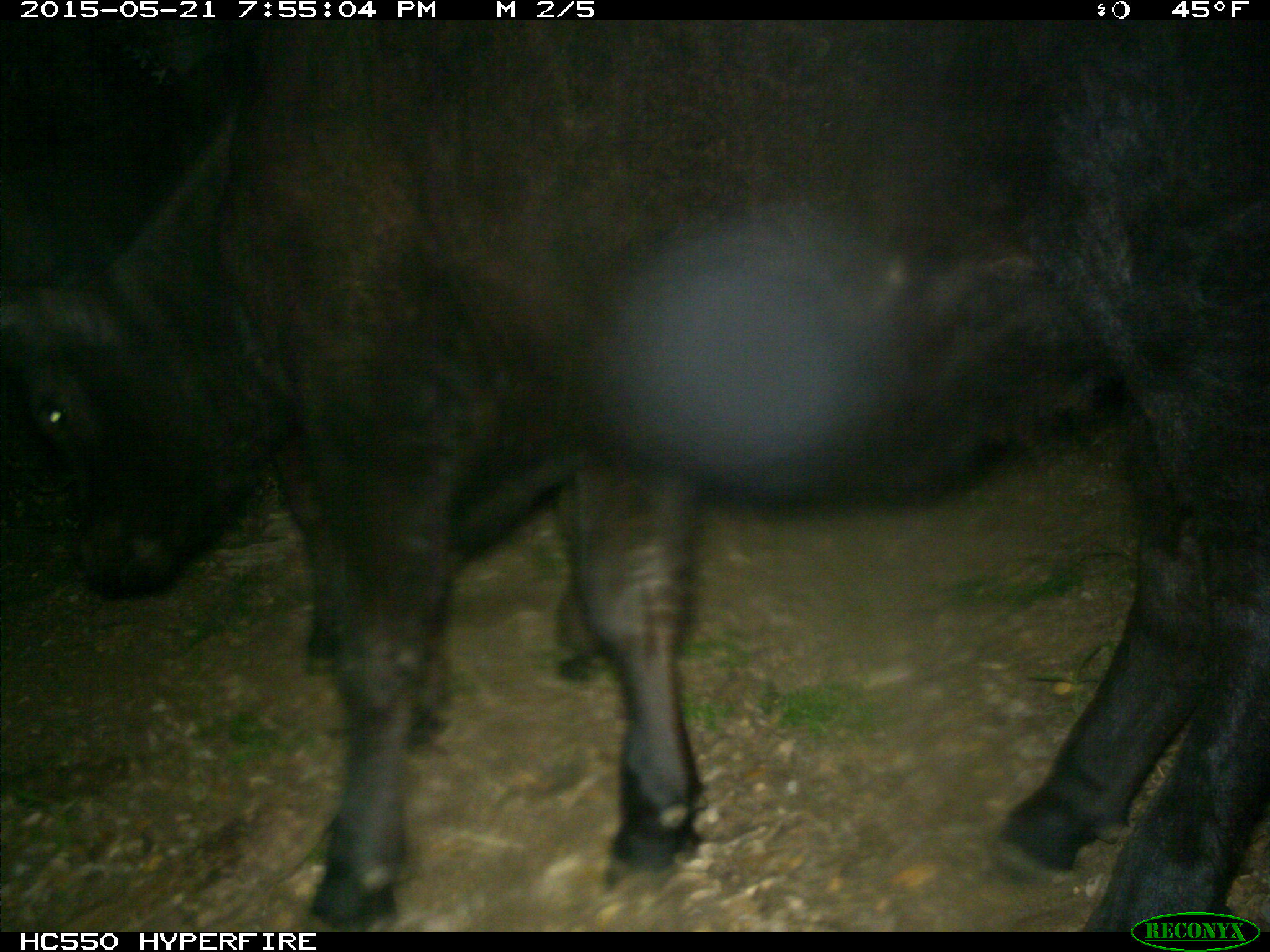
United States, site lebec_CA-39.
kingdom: Animalia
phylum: Chordata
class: Mammalia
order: Artiodactyla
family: Bovidae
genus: Bos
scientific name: Bos taurus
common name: domestic cow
Bos taurus (domestic cow).